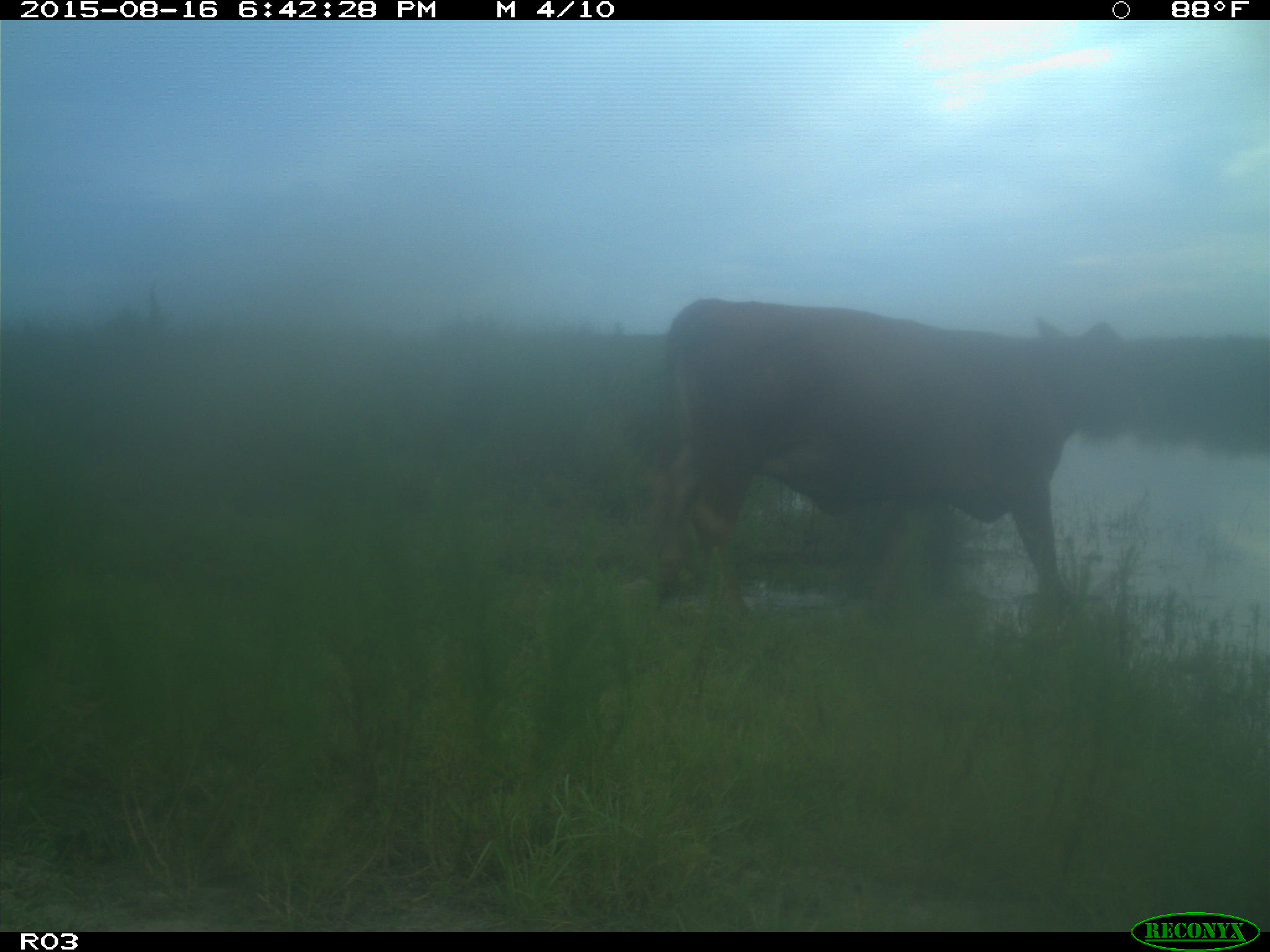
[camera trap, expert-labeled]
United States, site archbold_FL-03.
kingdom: Animalia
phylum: Chordata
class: Mammalia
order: Artiodactyla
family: Bovidae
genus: Bos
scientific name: Bos taurus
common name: domestic cow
Bos taurus (domestic cow).